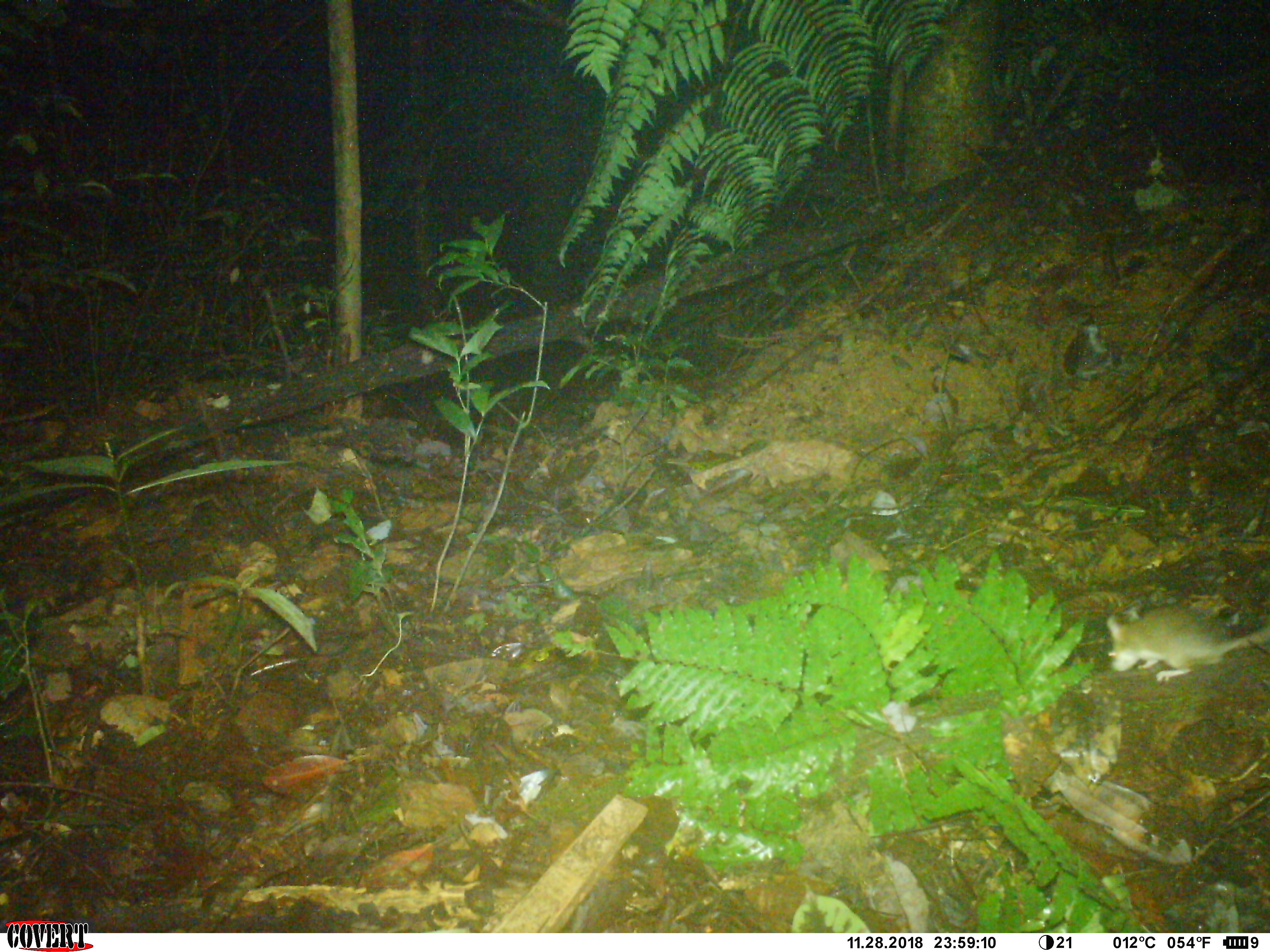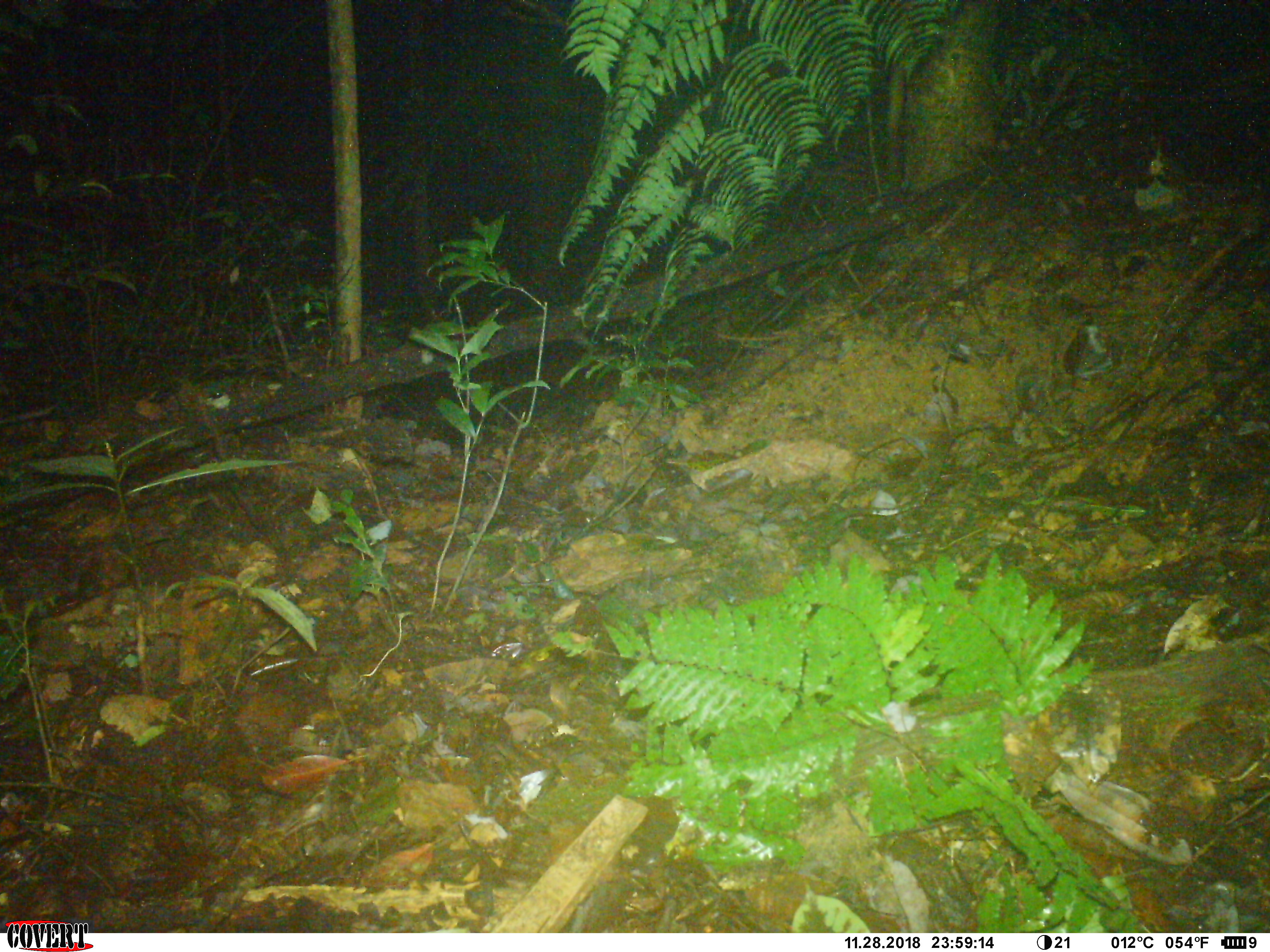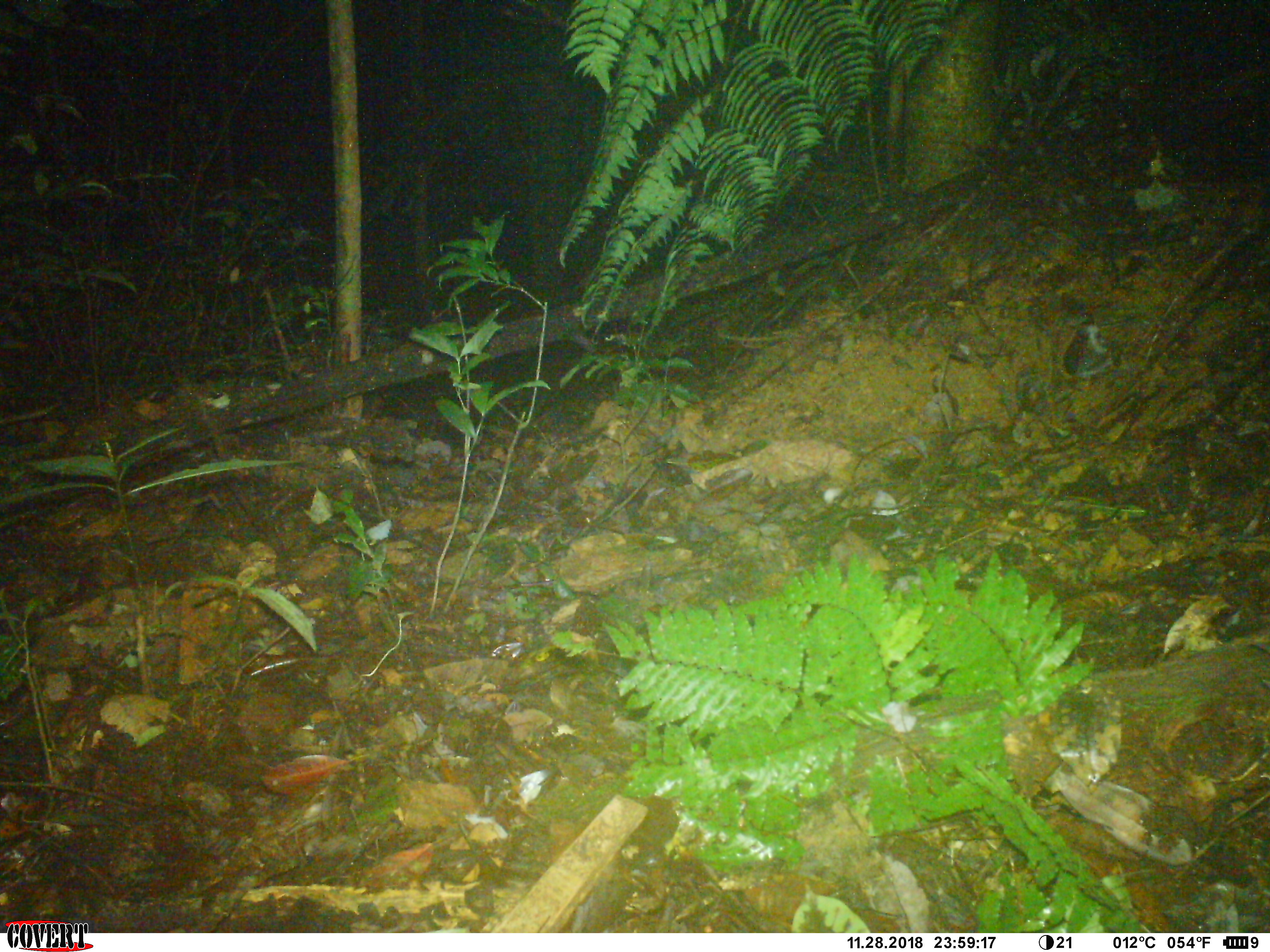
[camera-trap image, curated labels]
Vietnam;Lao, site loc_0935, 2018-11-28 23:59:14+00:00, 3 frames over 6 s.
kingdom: Animalia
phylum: Chordata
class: Mammalia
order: Rodentia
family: Muridae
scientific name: Muridae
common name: old-world mice and rats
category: unidentified murid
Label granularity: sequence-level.